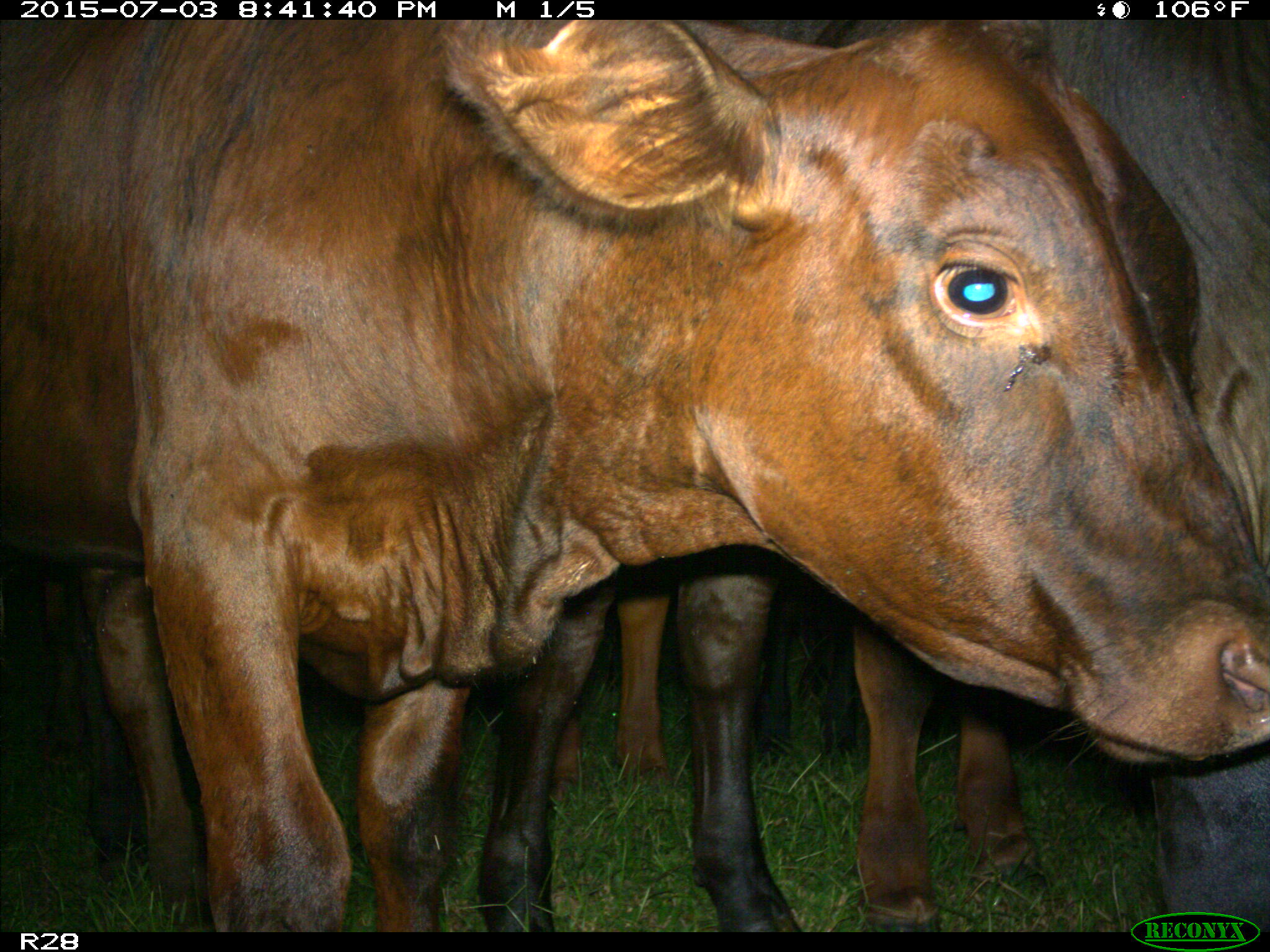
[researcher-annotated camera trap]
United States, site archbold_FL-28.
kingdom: Animalia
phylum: Chordata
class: Mammalia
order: Artiodactyla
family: Bovidae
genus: Bos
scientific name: Bos taurus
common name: domestic cow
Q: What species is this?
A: Bos taurus (domestic cow).